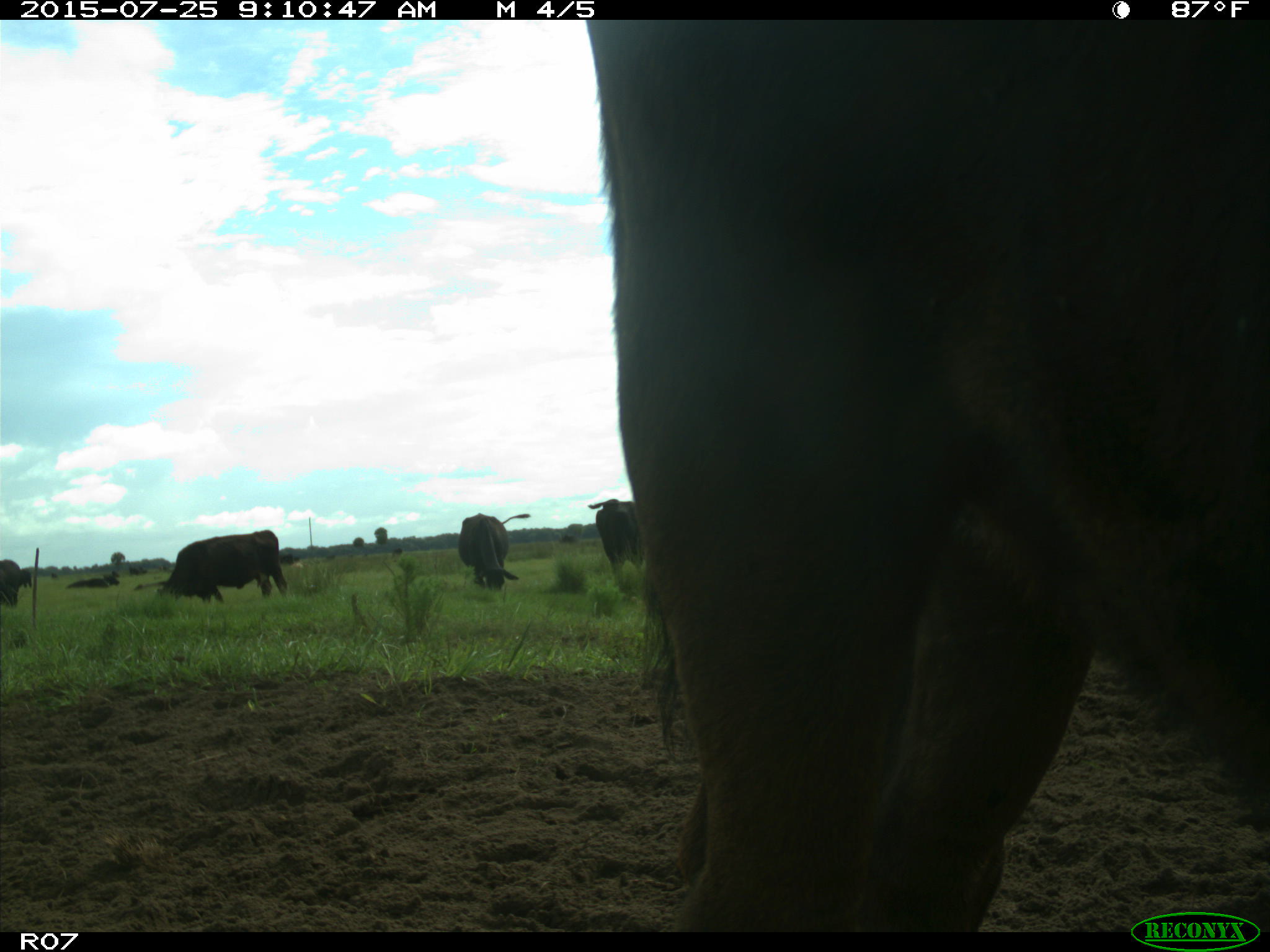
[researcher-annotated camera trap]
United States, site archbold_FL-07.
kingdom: Animalia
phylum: Chordata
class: Mammalia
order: Artiodactyla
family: Bovidae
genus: Bos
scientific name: Bos taurus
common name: domestic cow